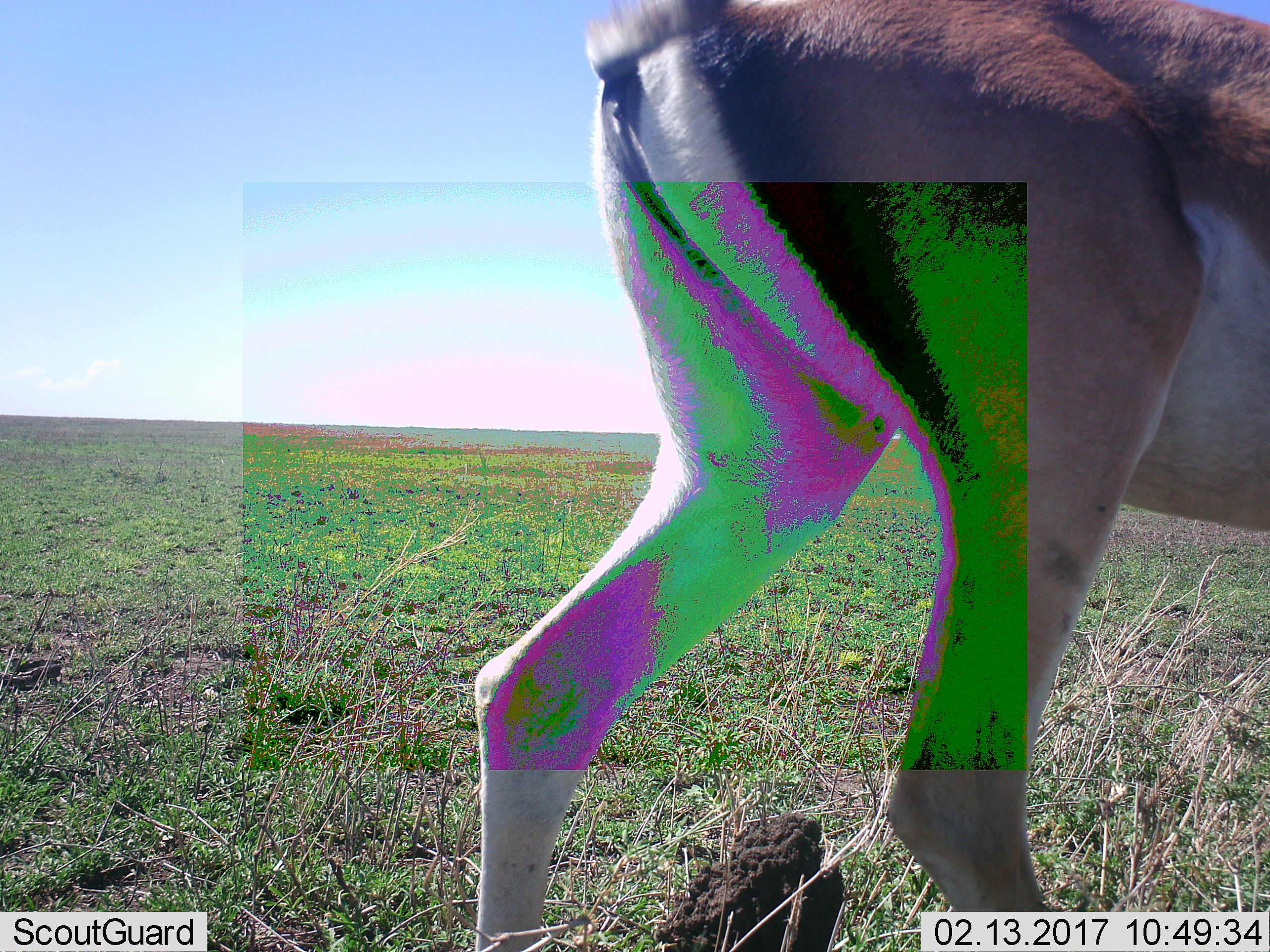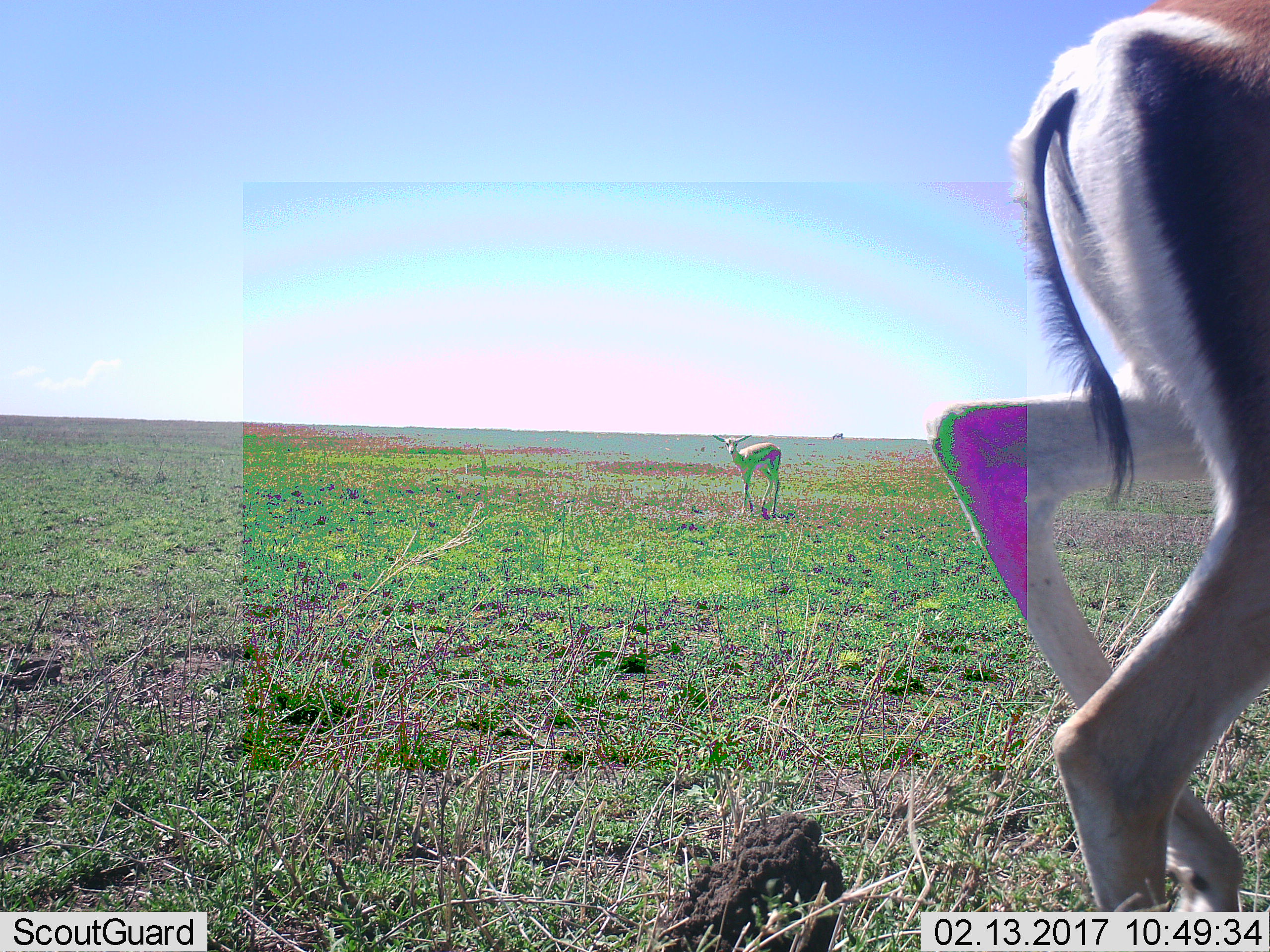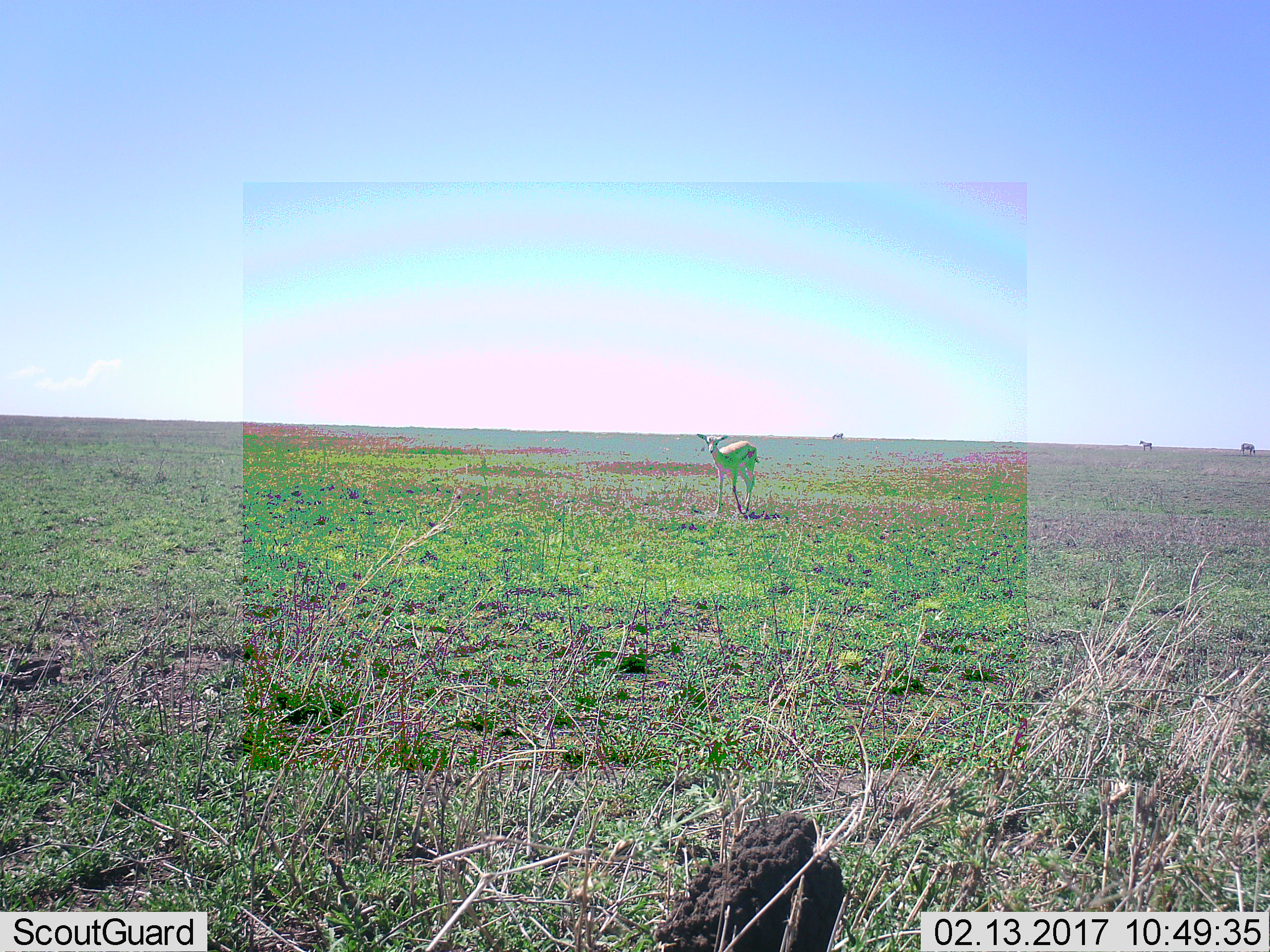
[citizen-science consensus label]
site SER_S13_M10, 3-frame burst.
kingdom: Animalia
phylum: Chordata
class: Mammalia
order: Artiodactyla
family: Bovidae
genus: Nanger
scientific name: Nanger granti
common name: grant's gazelle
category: gazellegrants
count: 2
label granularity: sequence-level